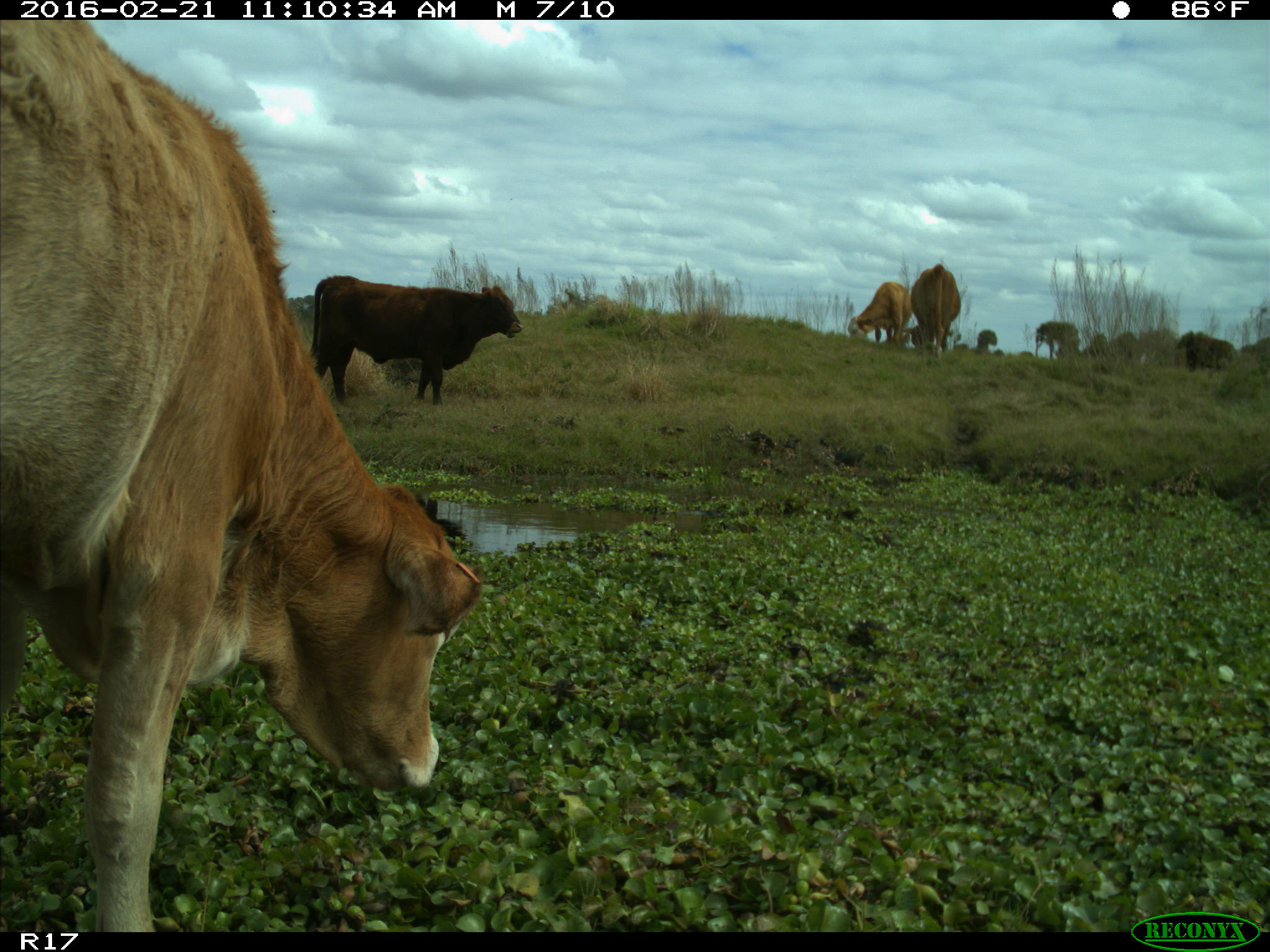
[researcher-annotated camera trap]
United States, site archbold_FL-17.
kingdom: Animalia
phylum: Chordata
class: Mammalia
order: Artiodactyla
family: Bovidae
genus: Bos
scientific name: Bos taurus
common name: domestic cow